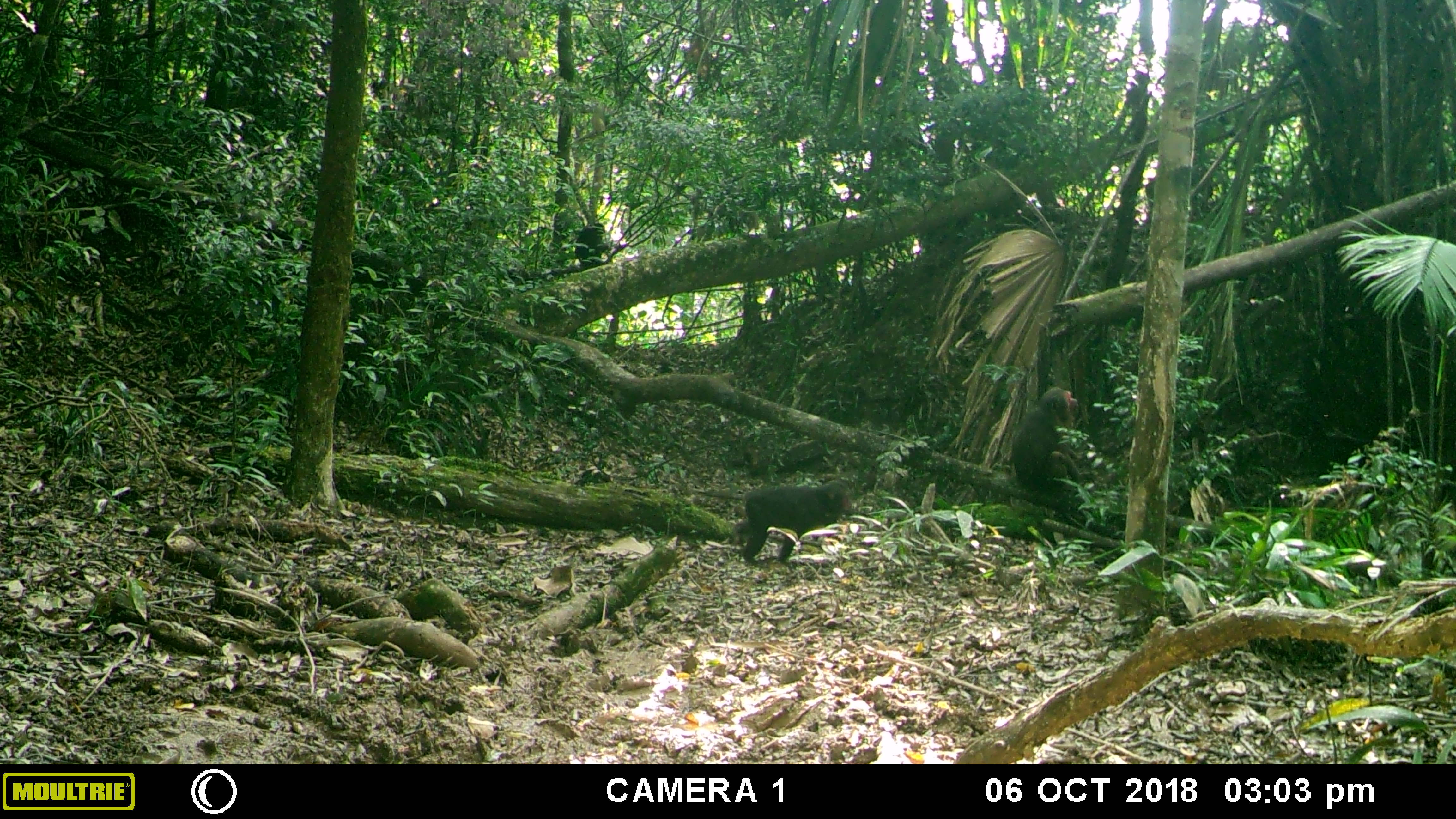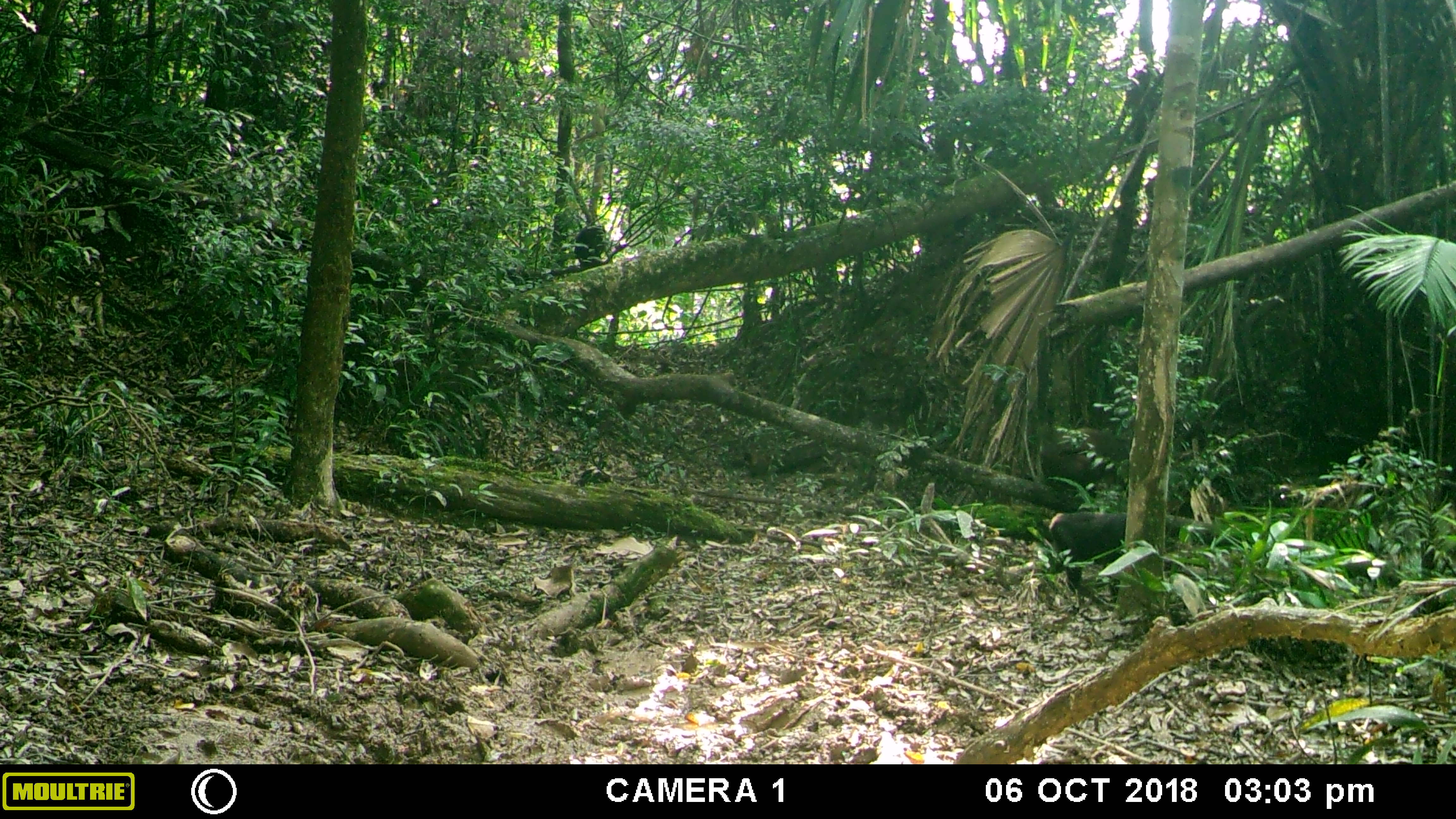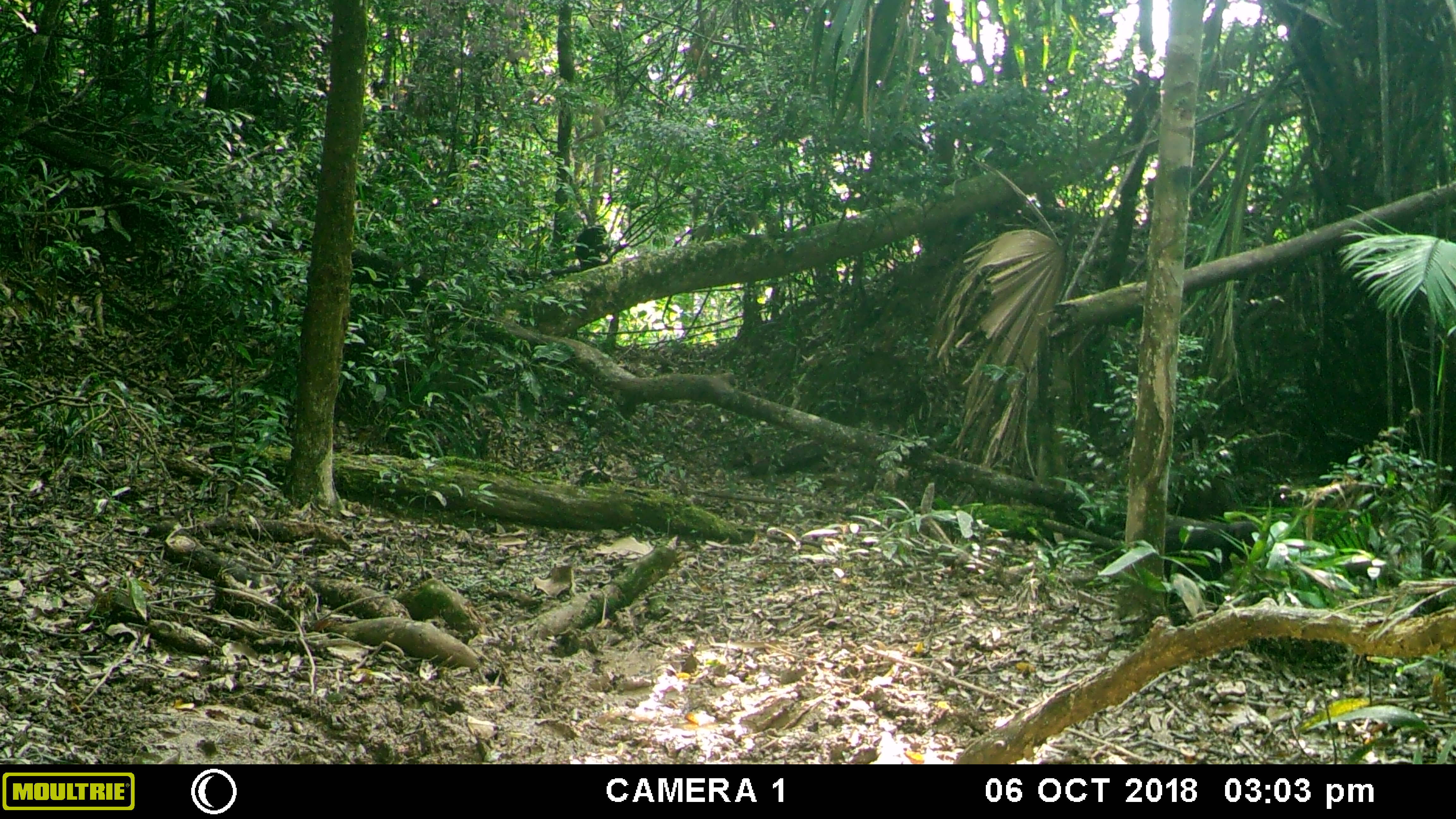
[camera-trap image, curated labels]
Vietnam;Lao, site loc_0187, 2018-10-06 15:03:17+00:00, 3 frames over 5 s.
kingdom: Animalia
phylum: Chordata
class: Mammalia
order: Primates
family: Cercopithecidae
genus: Macaca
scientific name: Macaca arctoides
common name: stump-tailed macaque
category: stump tailed macaque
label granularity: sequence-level